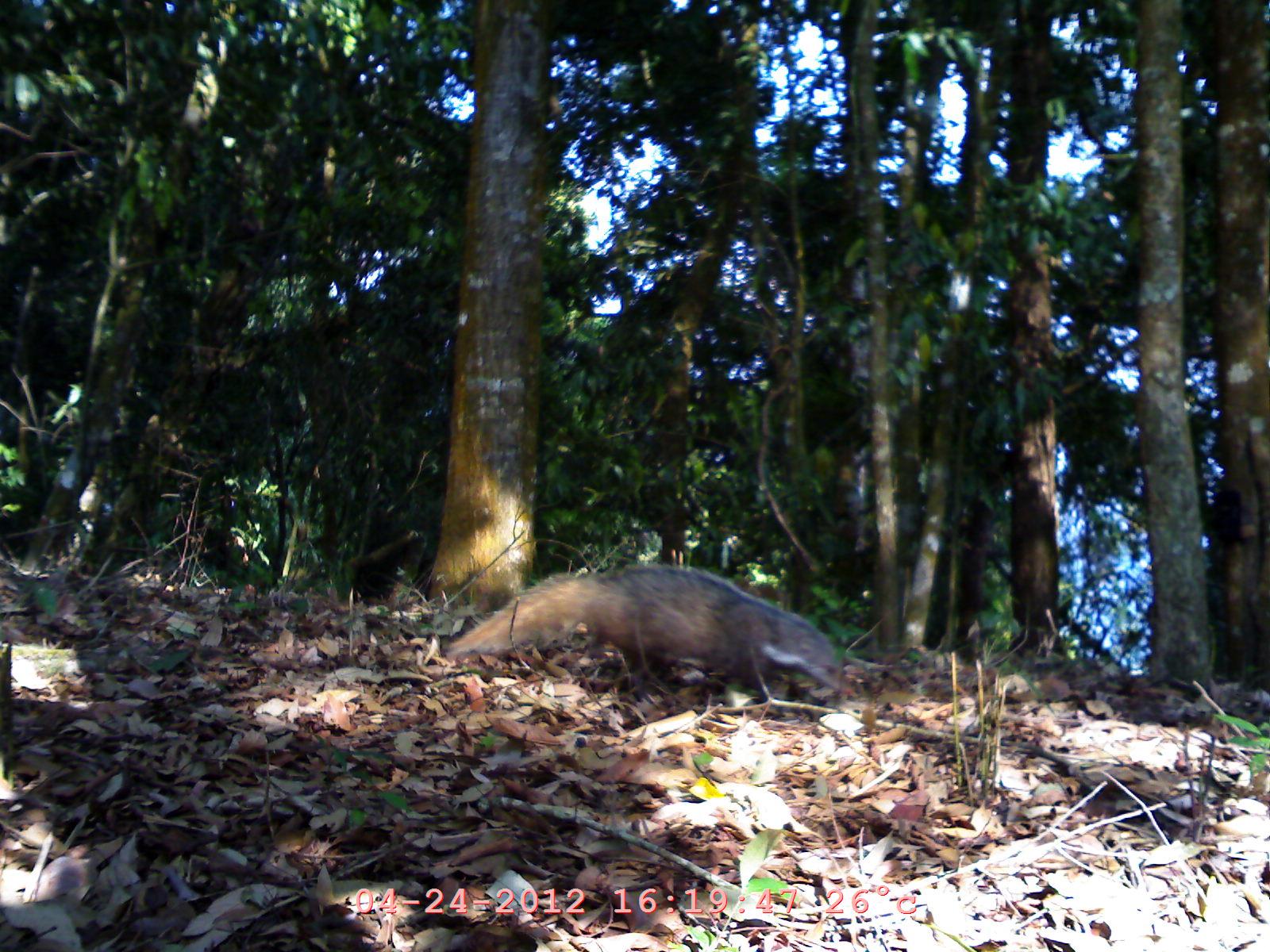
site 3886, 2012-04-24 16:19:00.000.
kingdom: Animalia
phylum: Chordata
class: Mammalia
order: Carnivora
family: Herpestidae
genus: Urva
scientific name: Urva urva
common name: crab-eating mongoose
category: herpestes urva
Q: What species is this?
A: Herpestes urva (crab-eating mongoose) (Urva urva).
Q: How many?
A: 1.